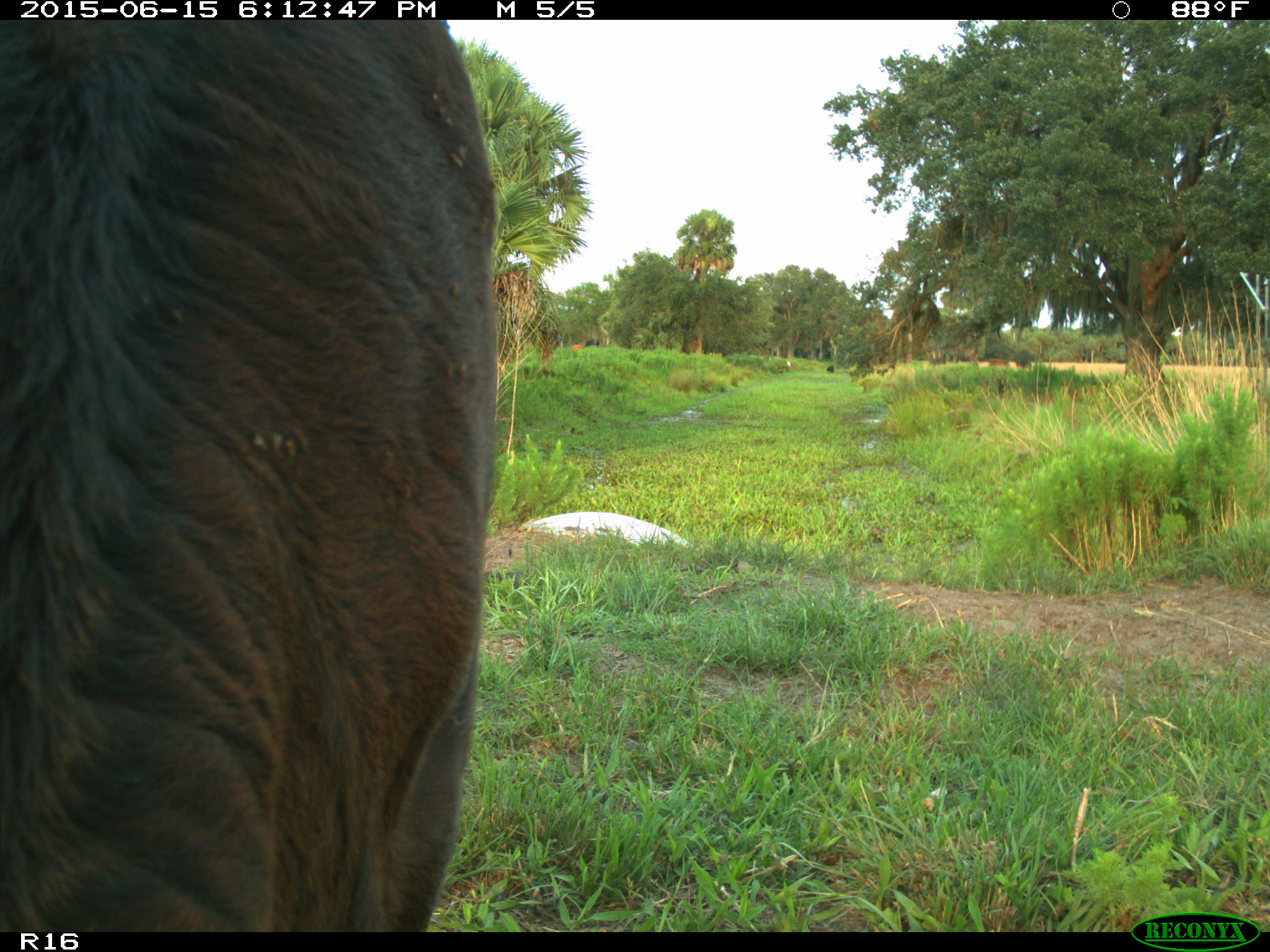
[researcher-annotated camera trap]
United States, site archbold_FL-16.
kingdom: Animalia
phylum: Chordata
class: Mammalia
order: Artiodactyla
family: Bovidae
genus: Bos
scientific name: Bos taurus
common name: domestic cow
Bos taurus (domestic cow).